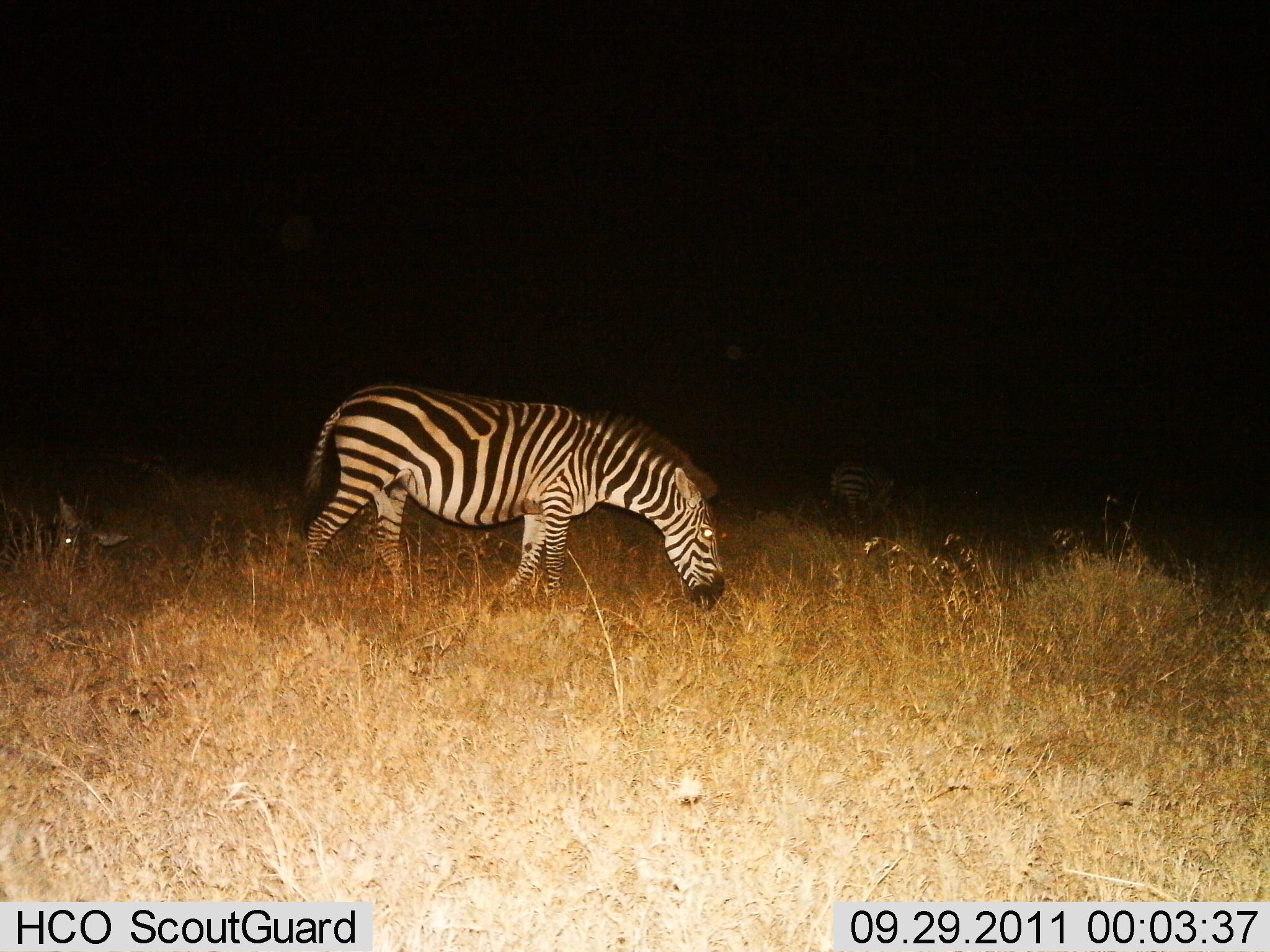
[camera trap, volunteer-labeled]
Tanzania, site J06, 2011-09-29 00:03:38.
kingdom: Animalia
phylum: Chordata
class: Mammalia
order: Perissodactyla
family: Equidae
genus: Equus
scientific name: Equus quagga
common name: plains zebra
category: zebra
Zebra (plains zebra) (Equus quagga), count 2. Behavior (volunteer vote fractions): standing 38%, resting 38%, moving 6%, interacting 0%. Young present (vote fraction): 0%. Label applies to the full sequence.